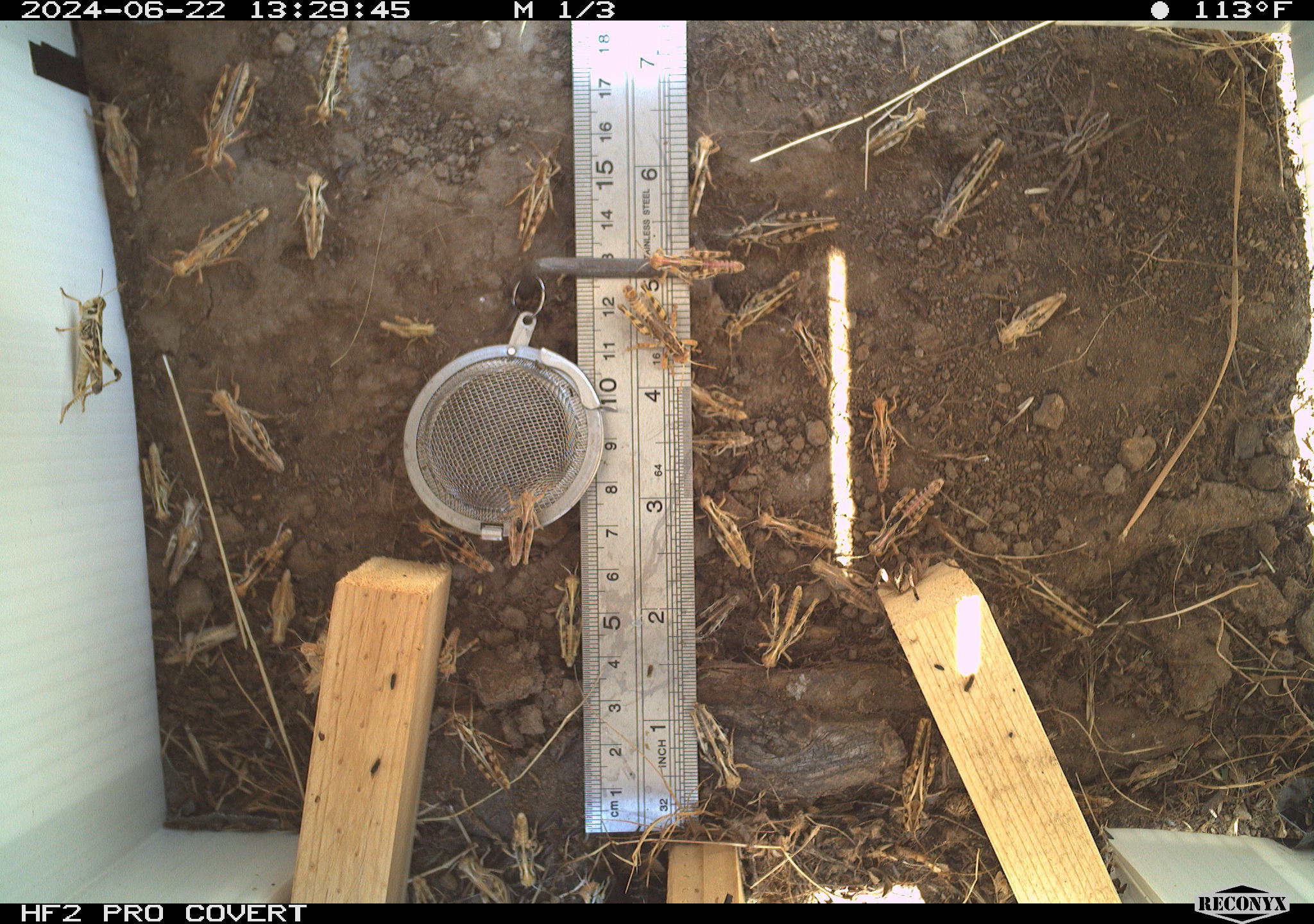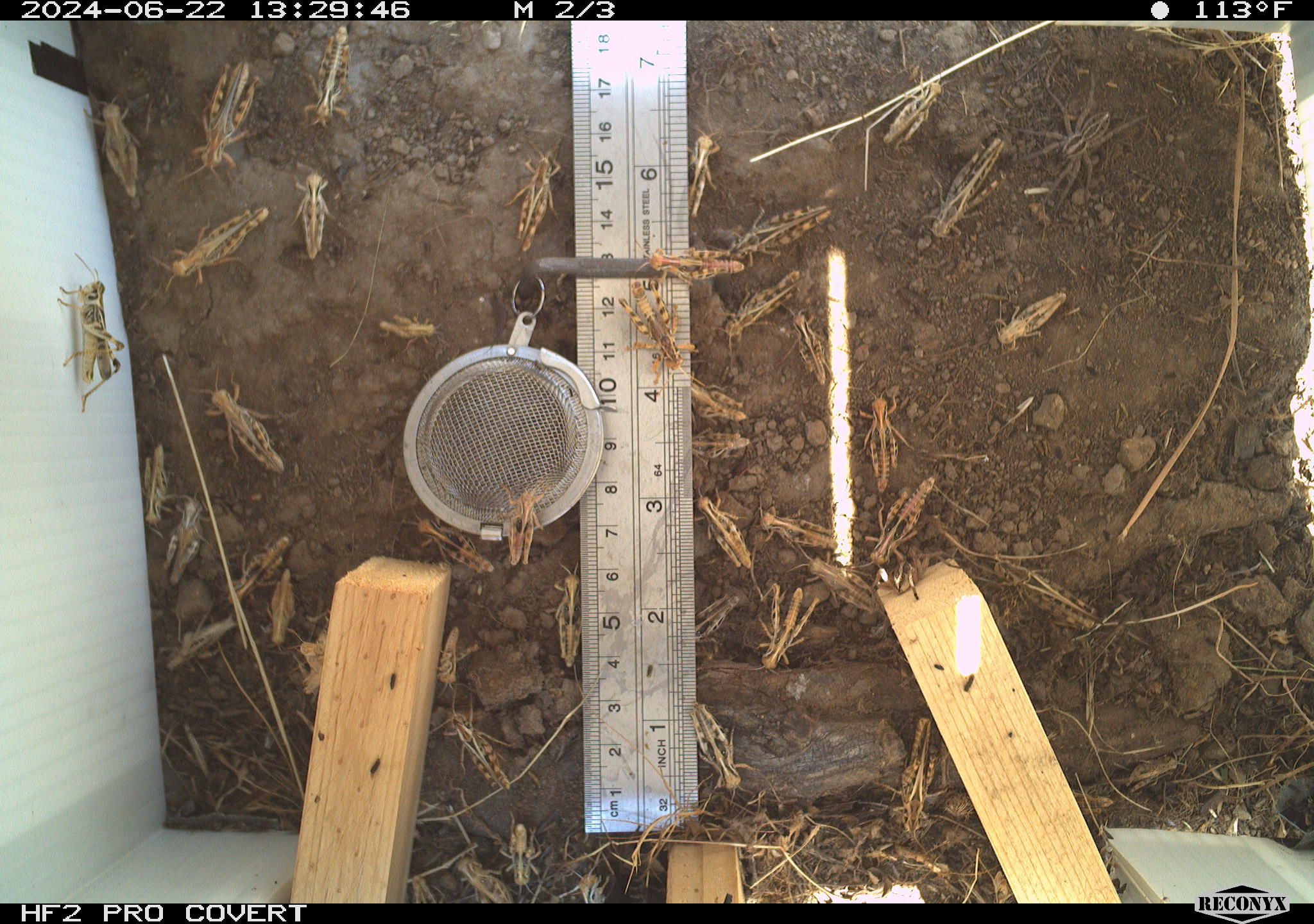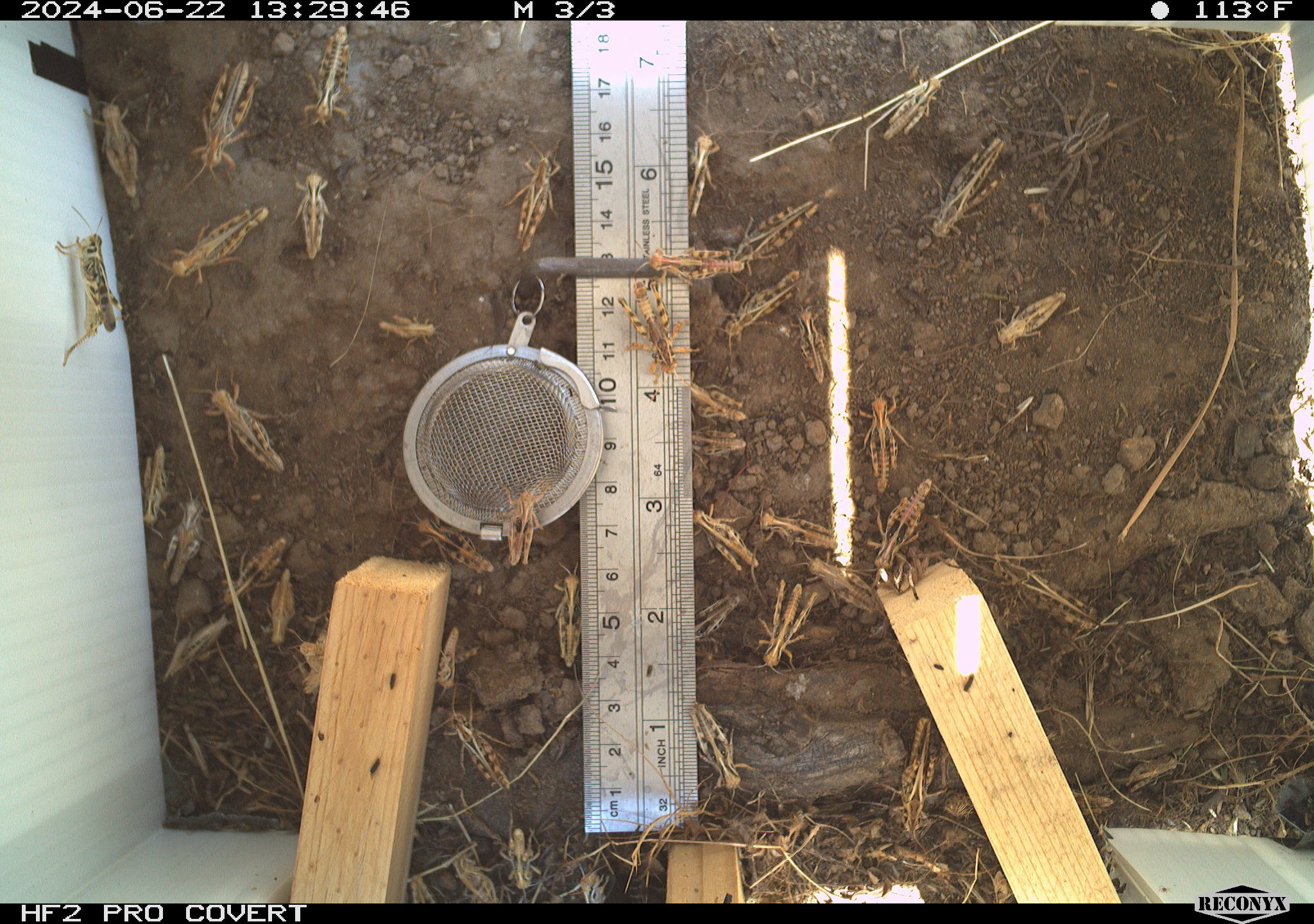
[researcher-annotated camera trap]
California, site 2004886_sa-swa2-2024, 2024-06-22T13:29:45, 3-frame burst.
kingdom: Animalia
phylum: Arthropoda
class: Insecta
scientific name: Insecta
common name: insect